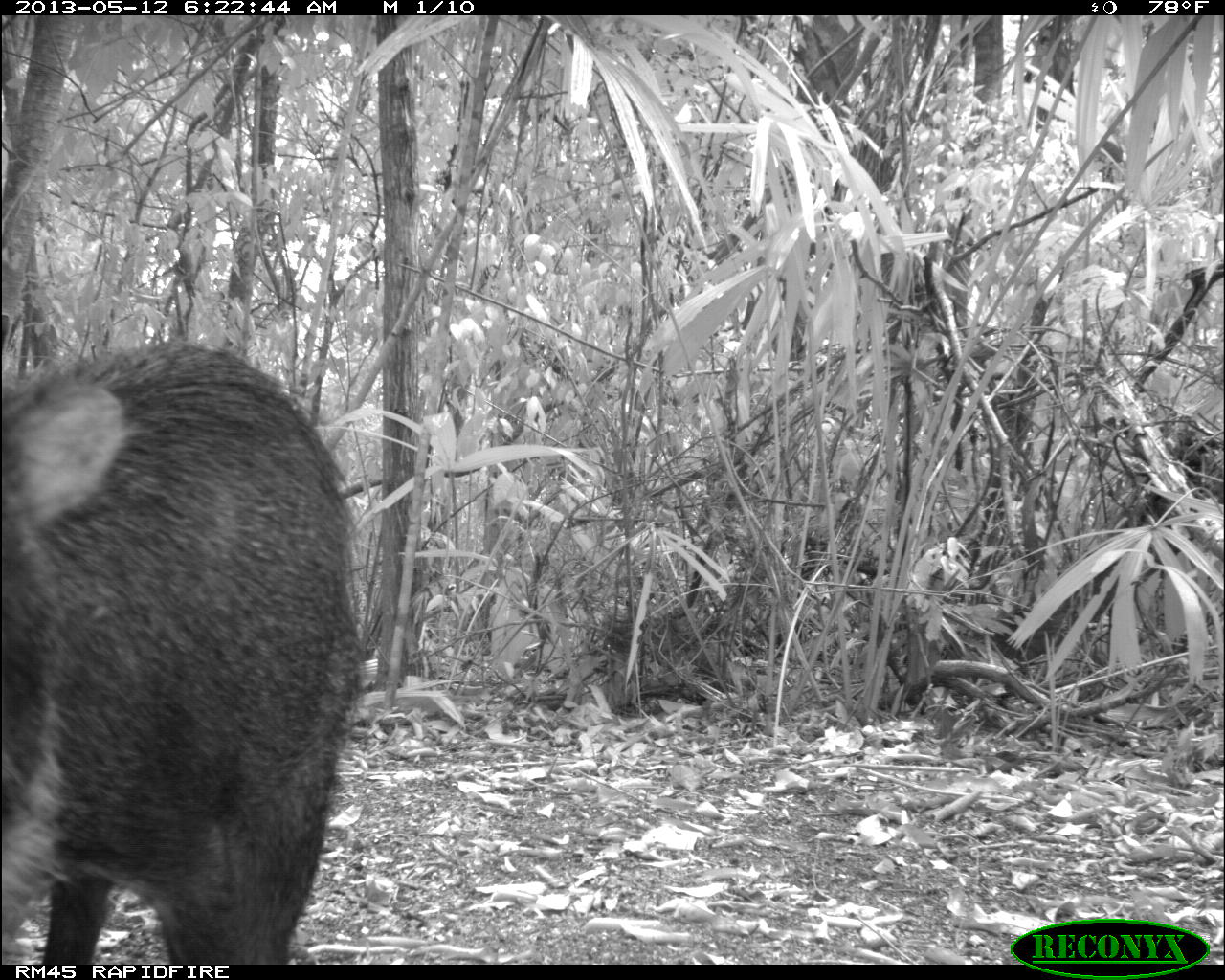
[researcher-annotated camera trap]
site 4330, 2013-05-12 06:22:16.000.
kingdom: Animalia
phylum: Chordata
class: Mammalia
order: Artiodactyla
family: Tayassuidae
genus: Tayassu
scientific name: Tayassu pecari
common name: white-lipped peccary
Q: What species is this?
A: Tayassu pecari (white-lipped peccary).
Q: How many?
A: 5.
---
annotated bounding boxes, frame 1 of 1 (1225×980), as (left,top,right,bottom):
tayassu pecari: (0,342,362,966)